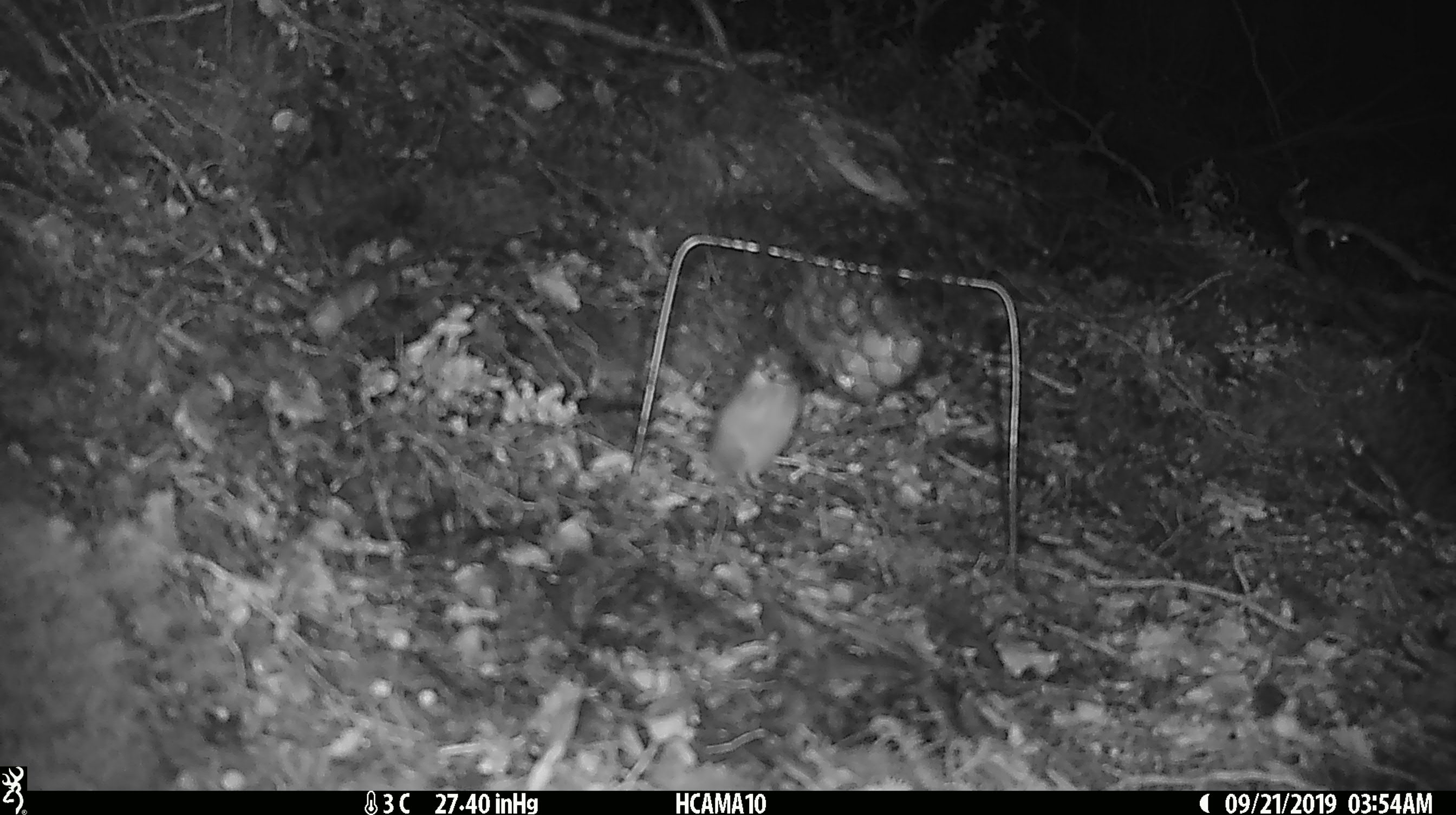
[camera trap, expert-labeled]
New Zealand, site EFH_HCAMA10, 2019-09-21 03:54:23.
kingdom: Animalia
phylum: Chordata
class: Mammalia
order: Rodentia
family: Muridae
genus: Mus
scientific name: Mus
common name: mouse